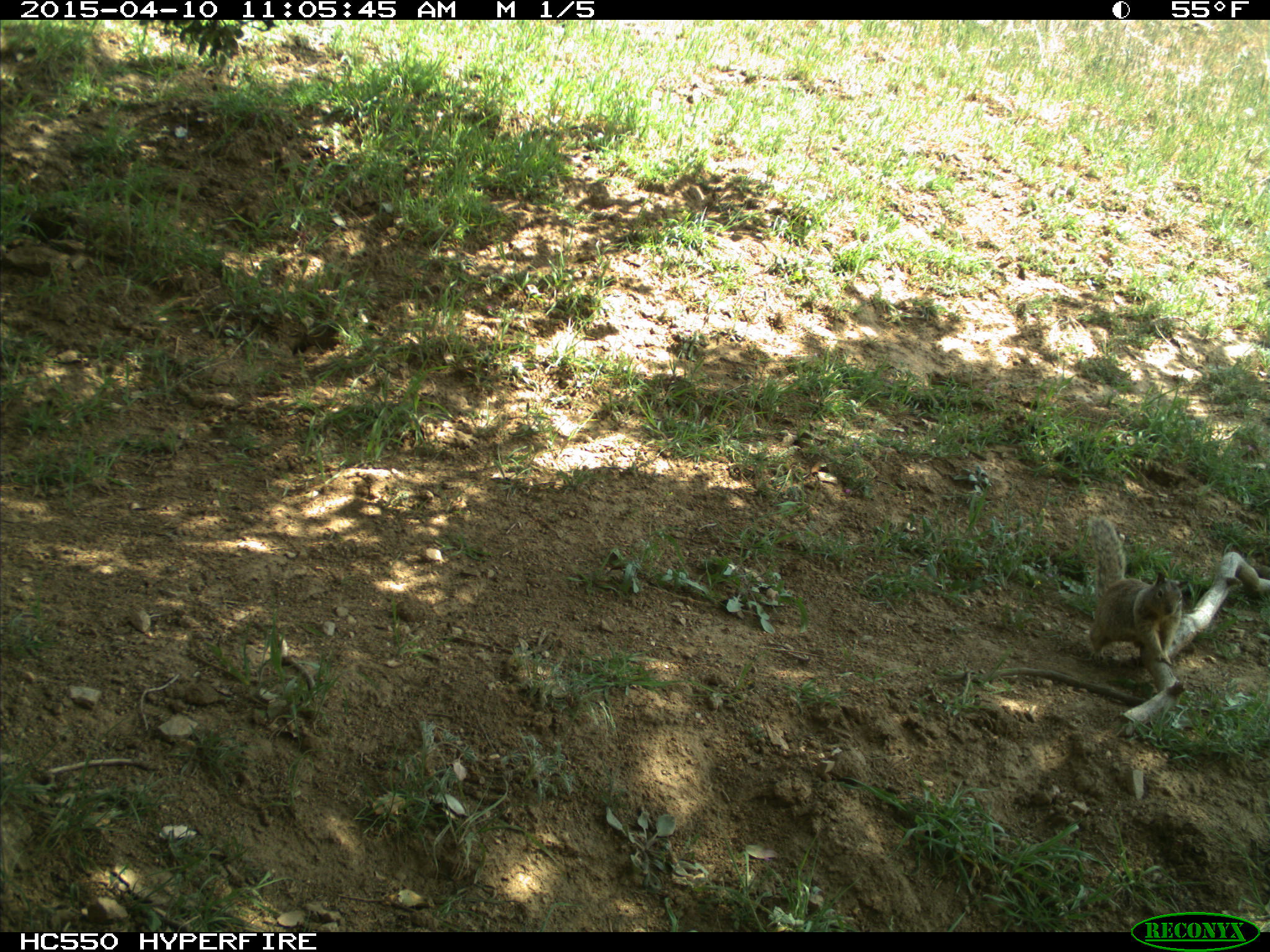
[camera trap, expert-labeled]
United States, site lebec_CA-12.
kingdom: Animalia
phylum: Chordata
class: Mammalia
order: Rodentia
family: Sciuridae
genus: Otospermophilus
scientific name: Otospermophilus beecheyi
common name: california ground squirrel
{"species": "Otospermophilus beecheyi (california ground squirrel)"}